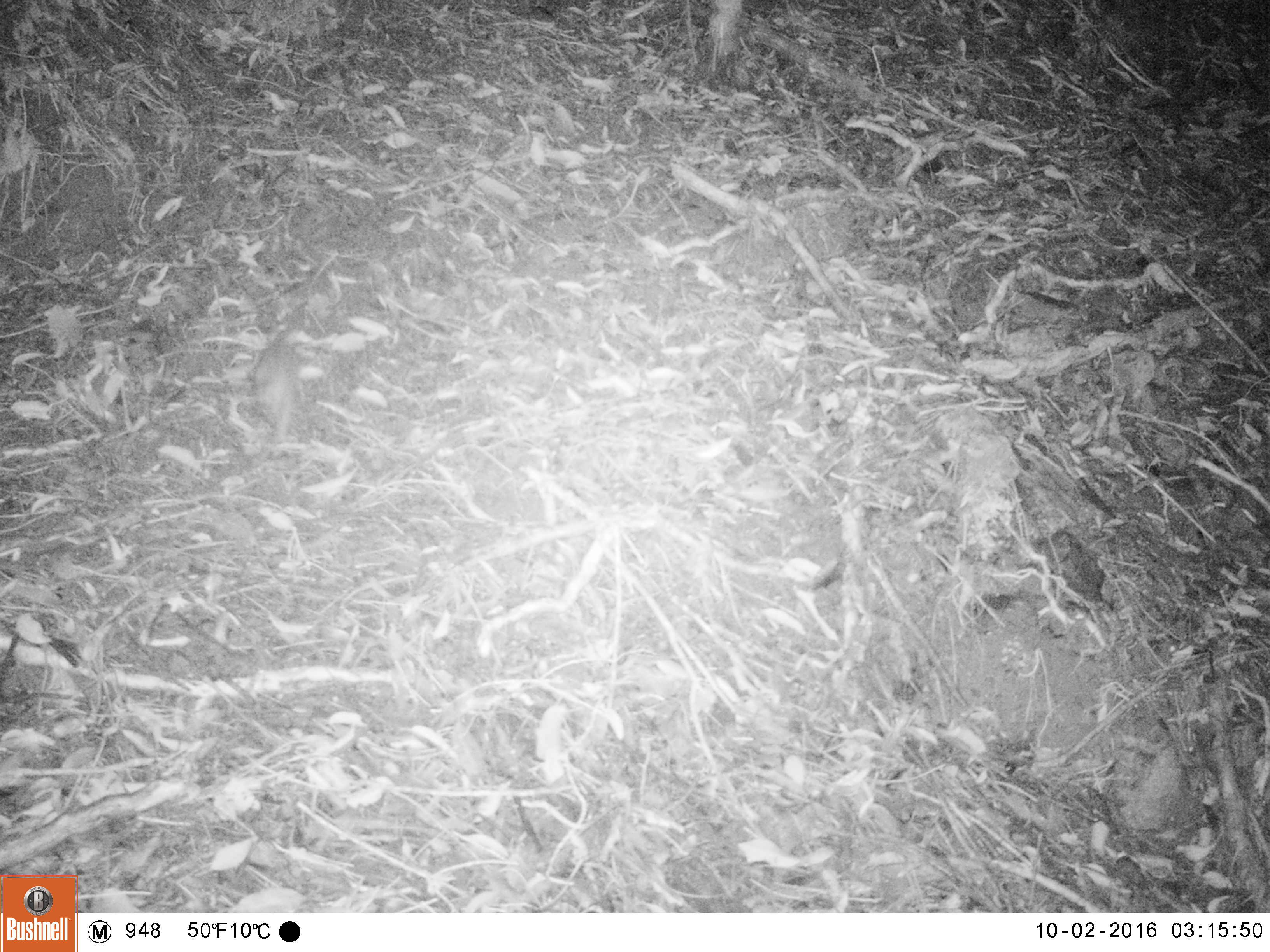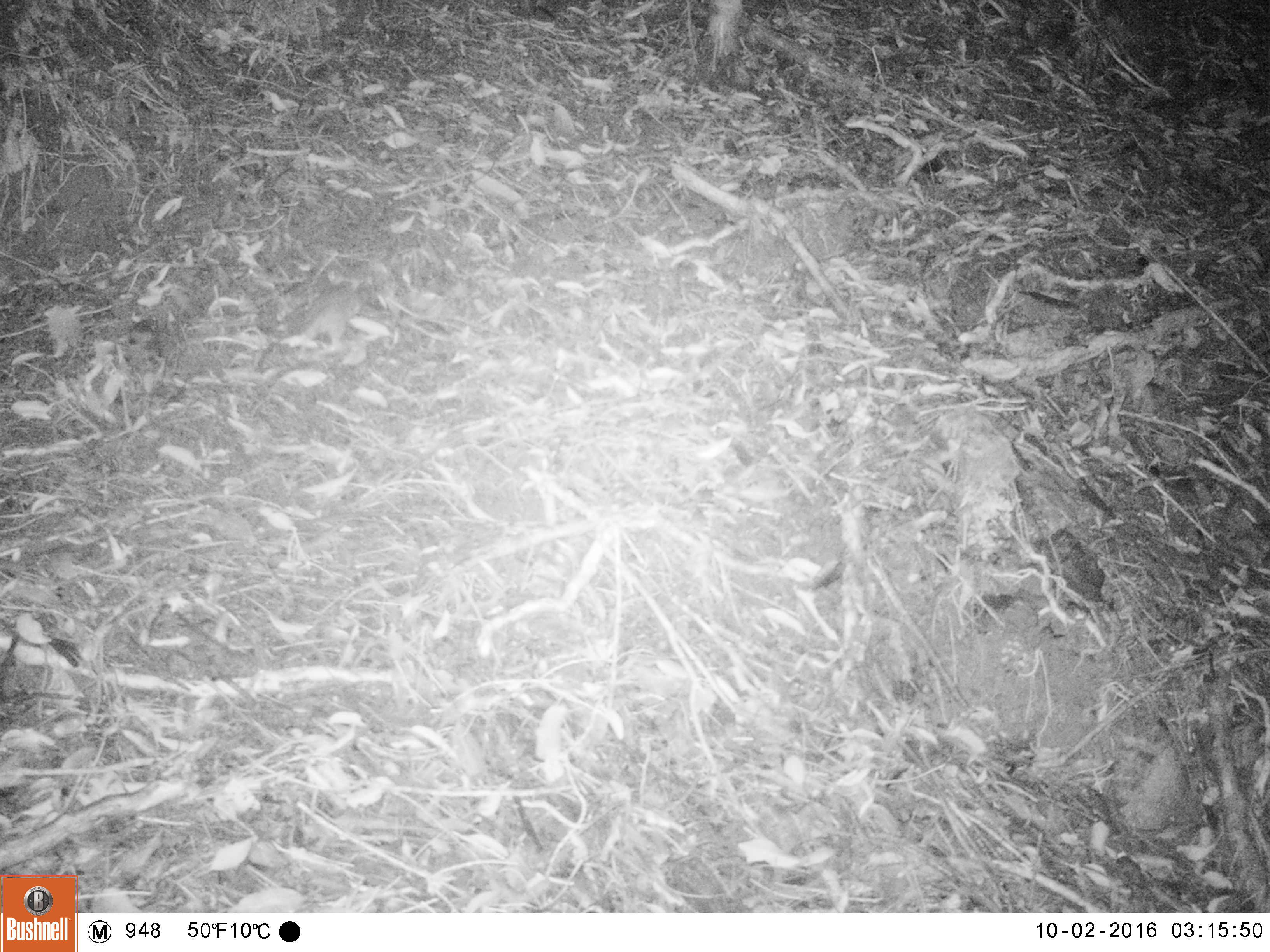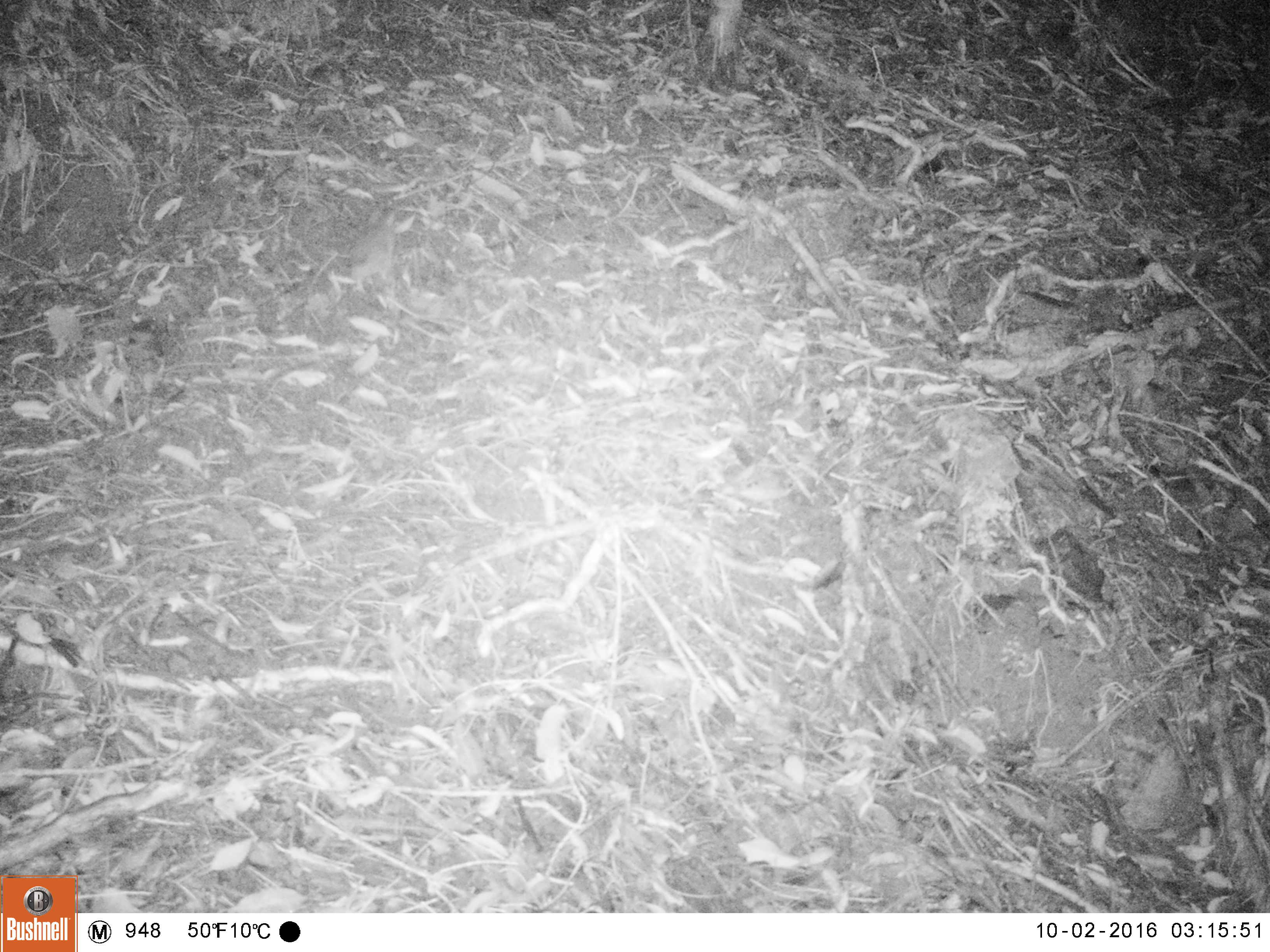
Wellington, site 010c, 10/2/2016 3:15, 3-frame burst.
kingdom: Animalia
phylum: Chordata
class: Mammalia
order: Rodentia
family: Muridae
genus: Rattus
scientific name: Rattus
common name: rat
Rat (Rattus).